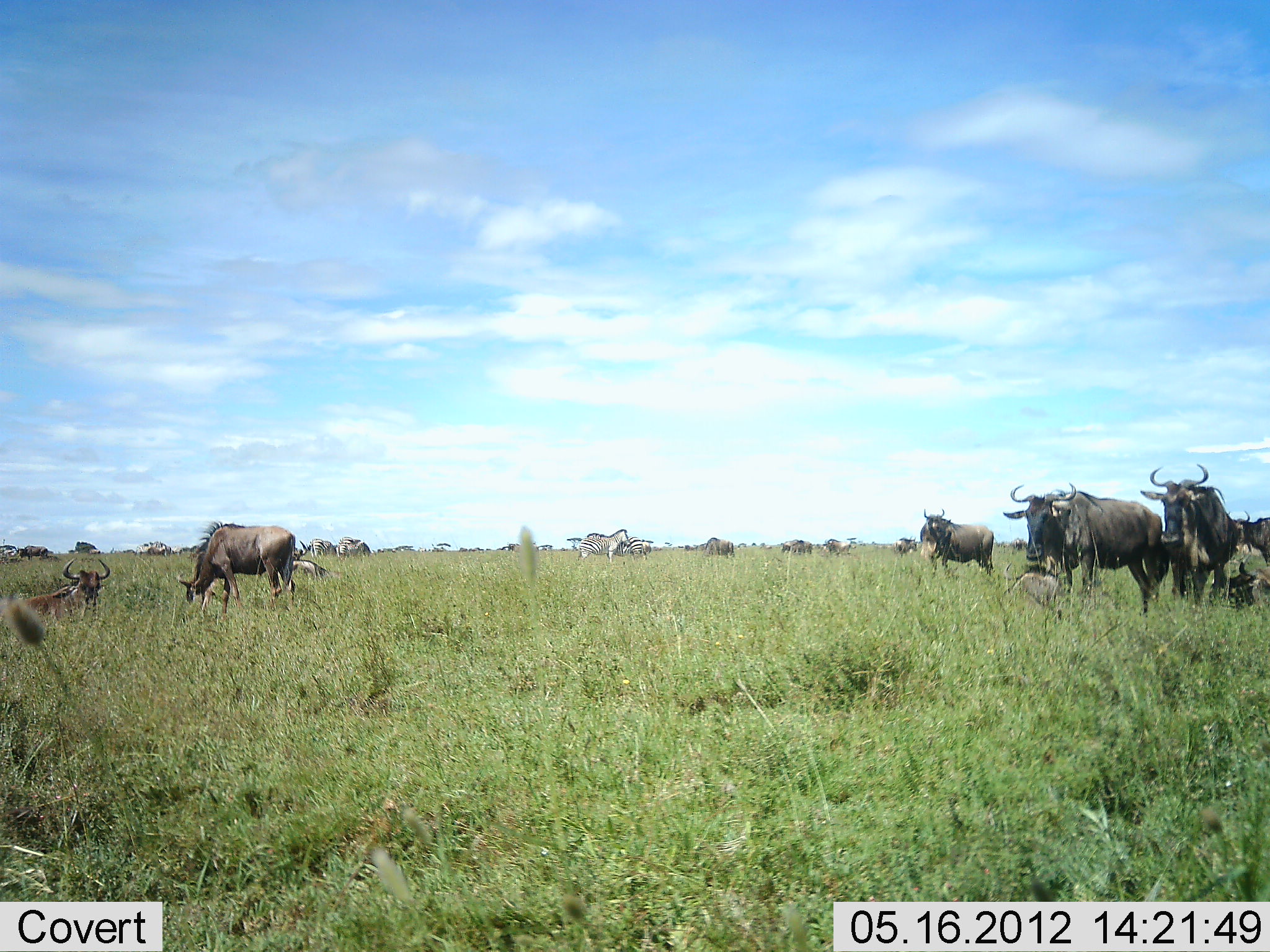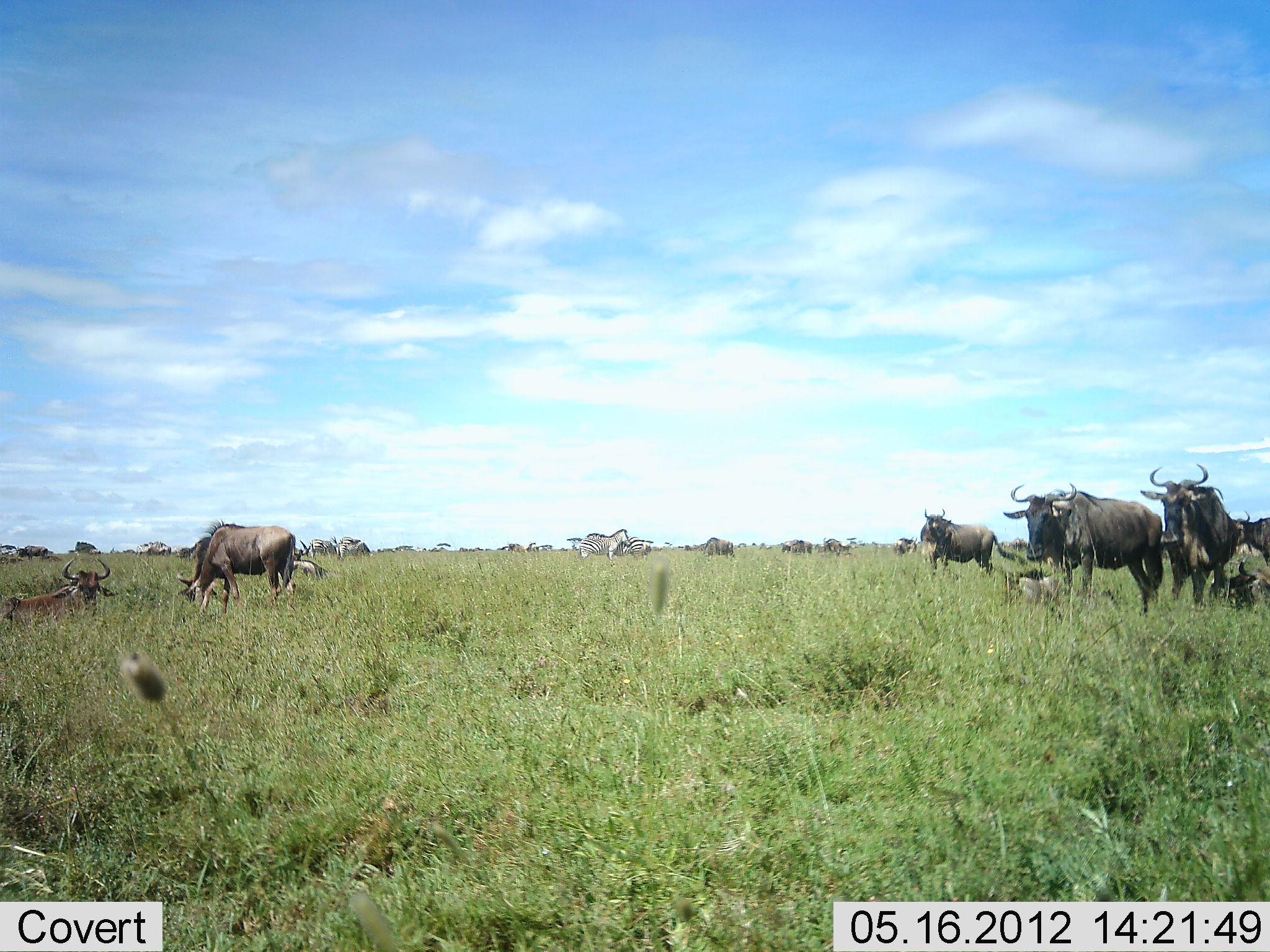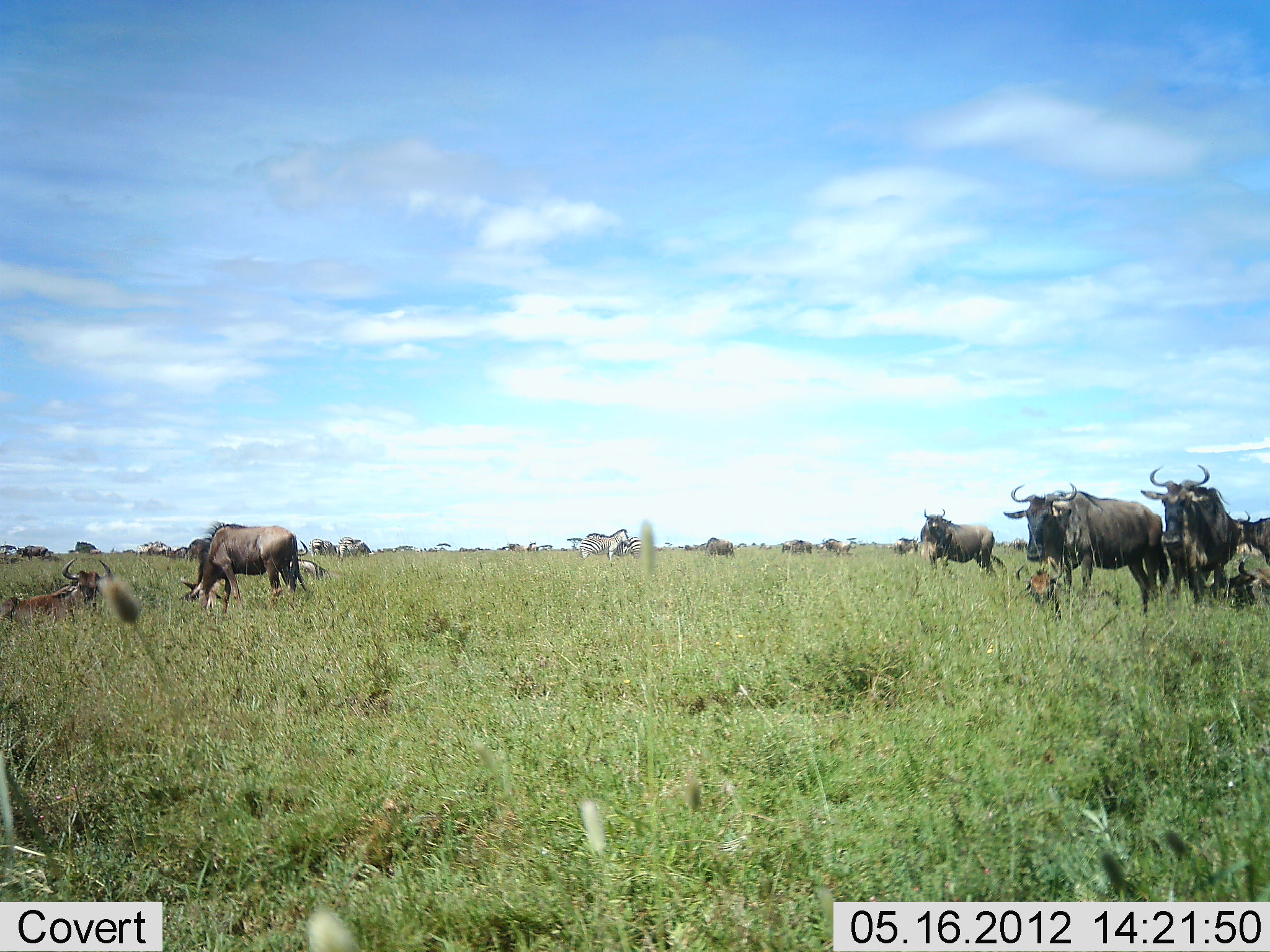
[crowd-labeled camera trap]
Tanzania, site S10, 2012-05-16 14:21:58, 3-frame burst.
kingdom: Animalia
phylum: Chordata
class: Mammalia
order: Artiodactyla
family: Bovidae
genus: Connochaetes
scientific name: Connochaetes taurinus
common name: blue wildebeest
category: wildebeest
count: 11-50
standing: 87%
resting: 93%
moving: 0%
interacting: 7%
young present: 20%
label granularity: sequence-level